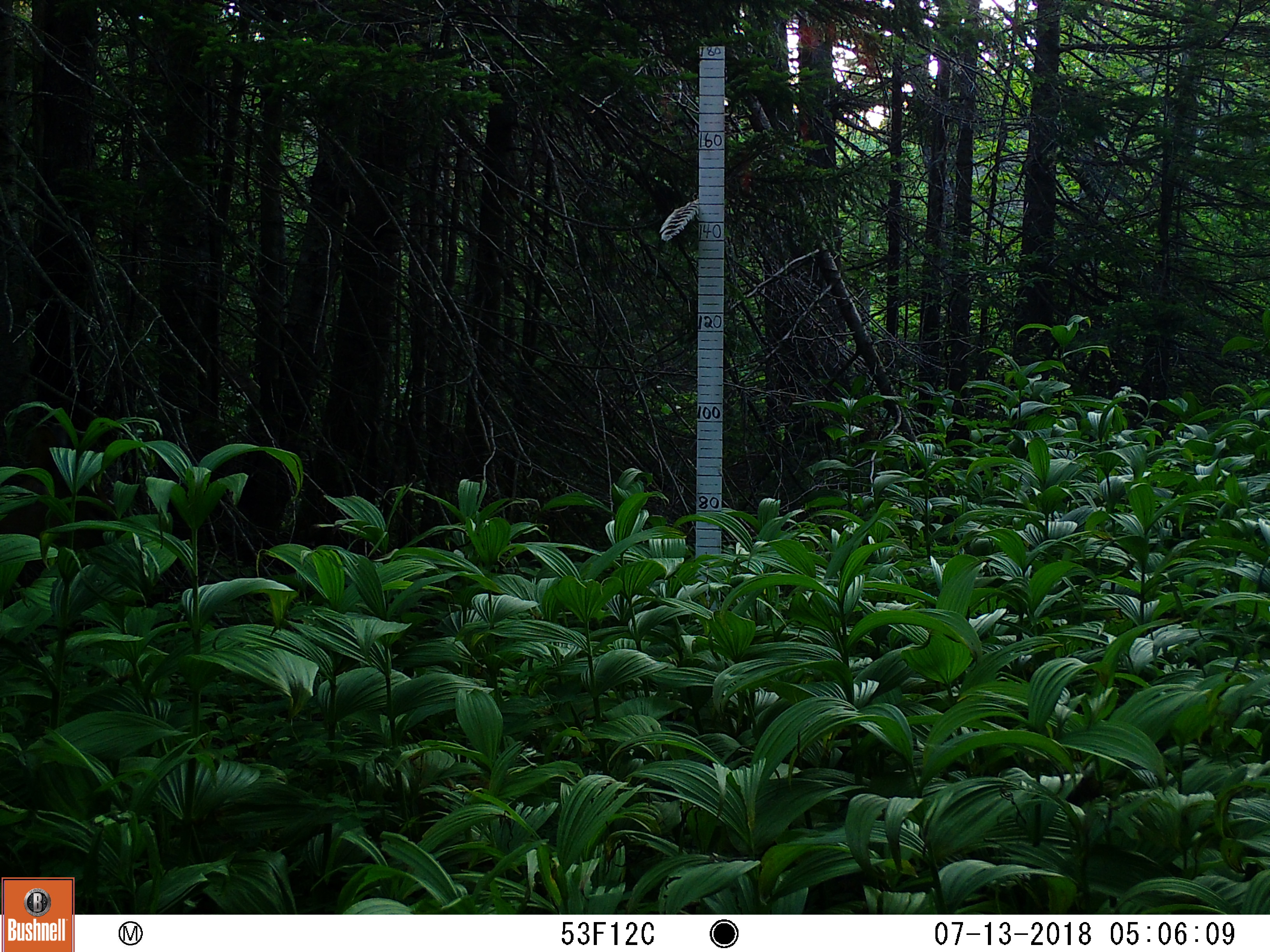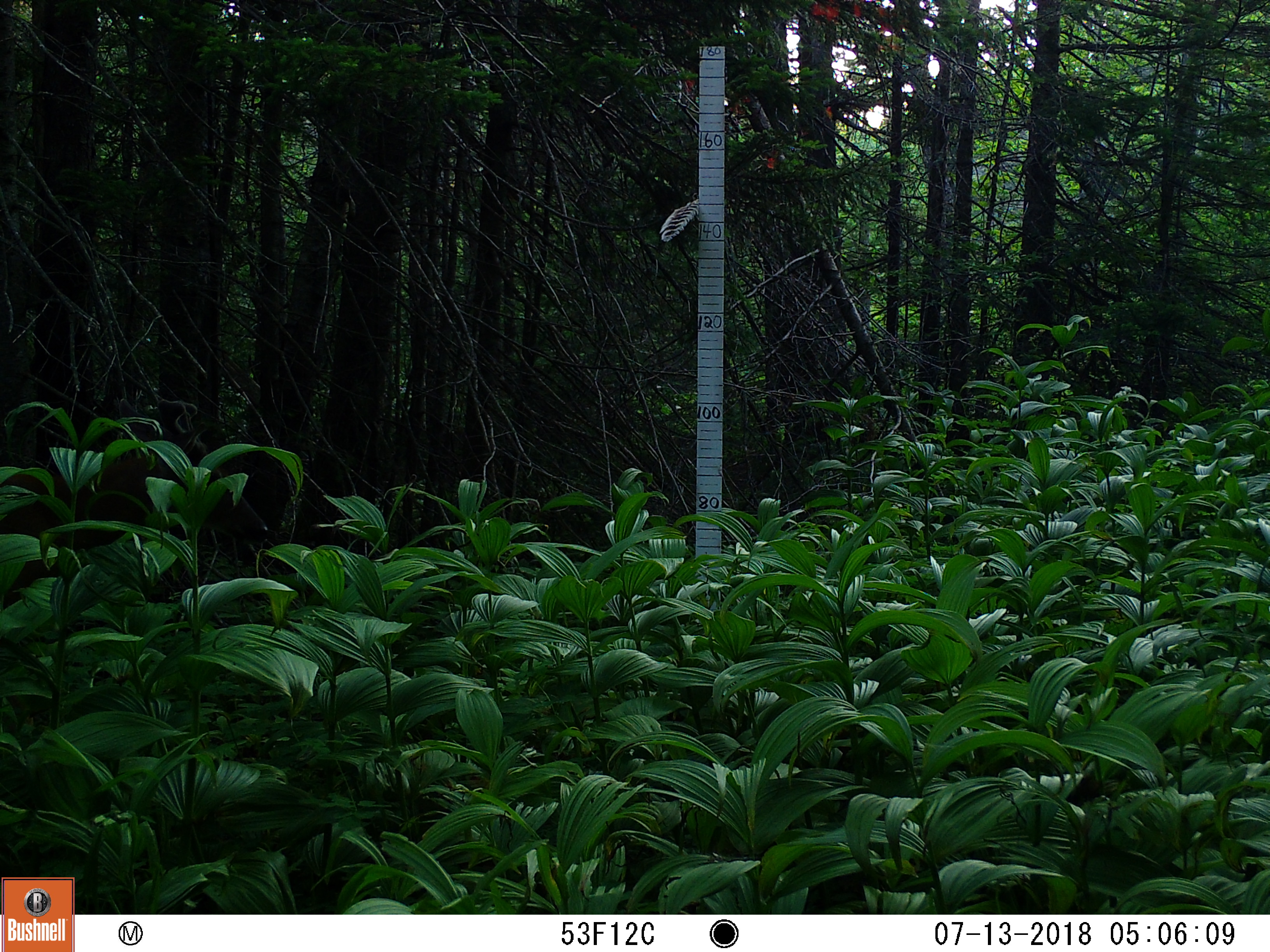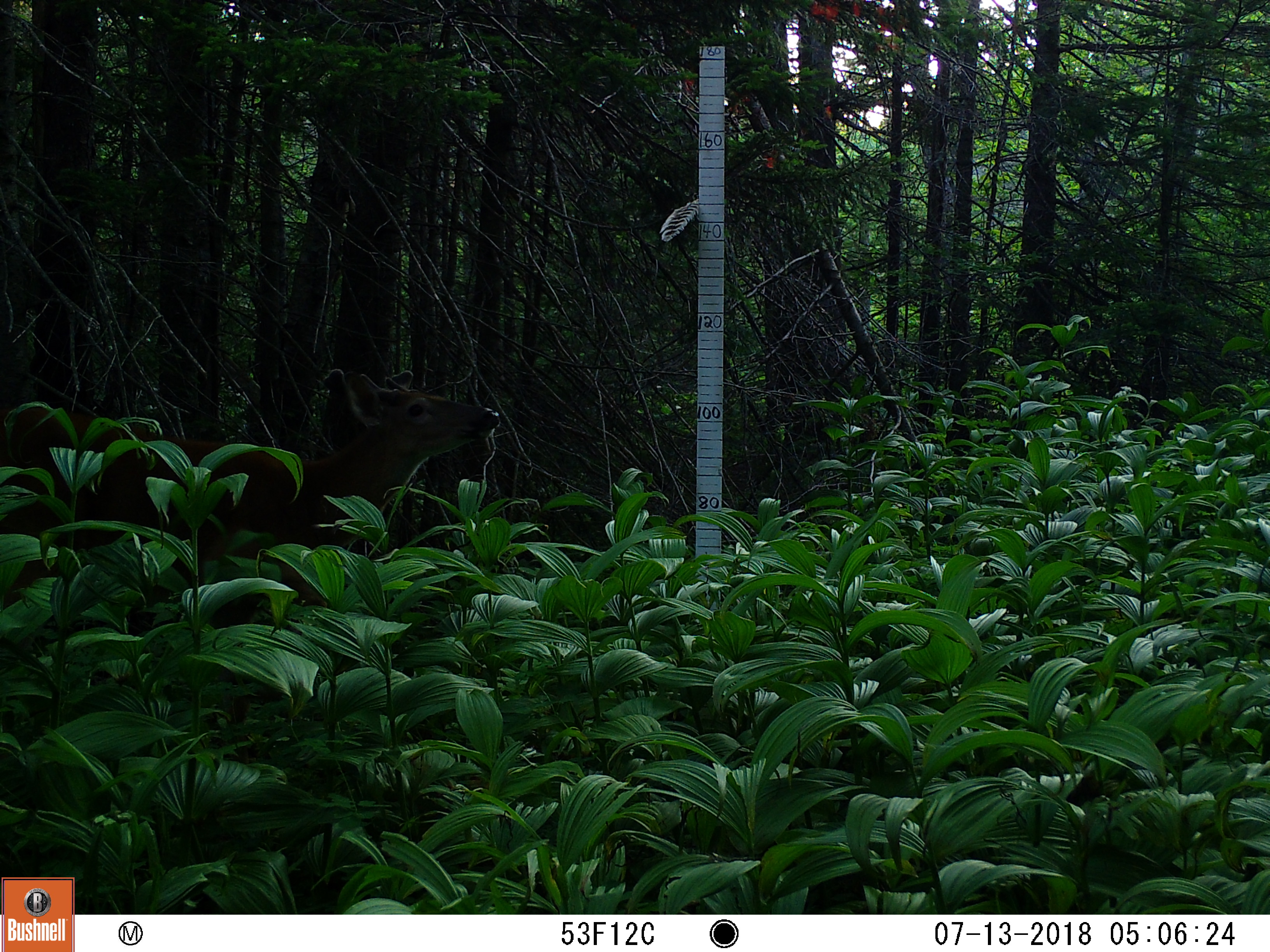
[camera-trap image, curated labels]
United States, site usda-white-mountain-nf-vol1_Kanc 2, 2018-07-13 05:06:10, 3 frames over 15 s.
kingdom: Animalia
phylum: Chordata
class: Mammalia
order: Artiodactyla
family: Cervidae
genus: Odocoileus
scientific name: Odocoileus virginianus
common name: white-tailed deer